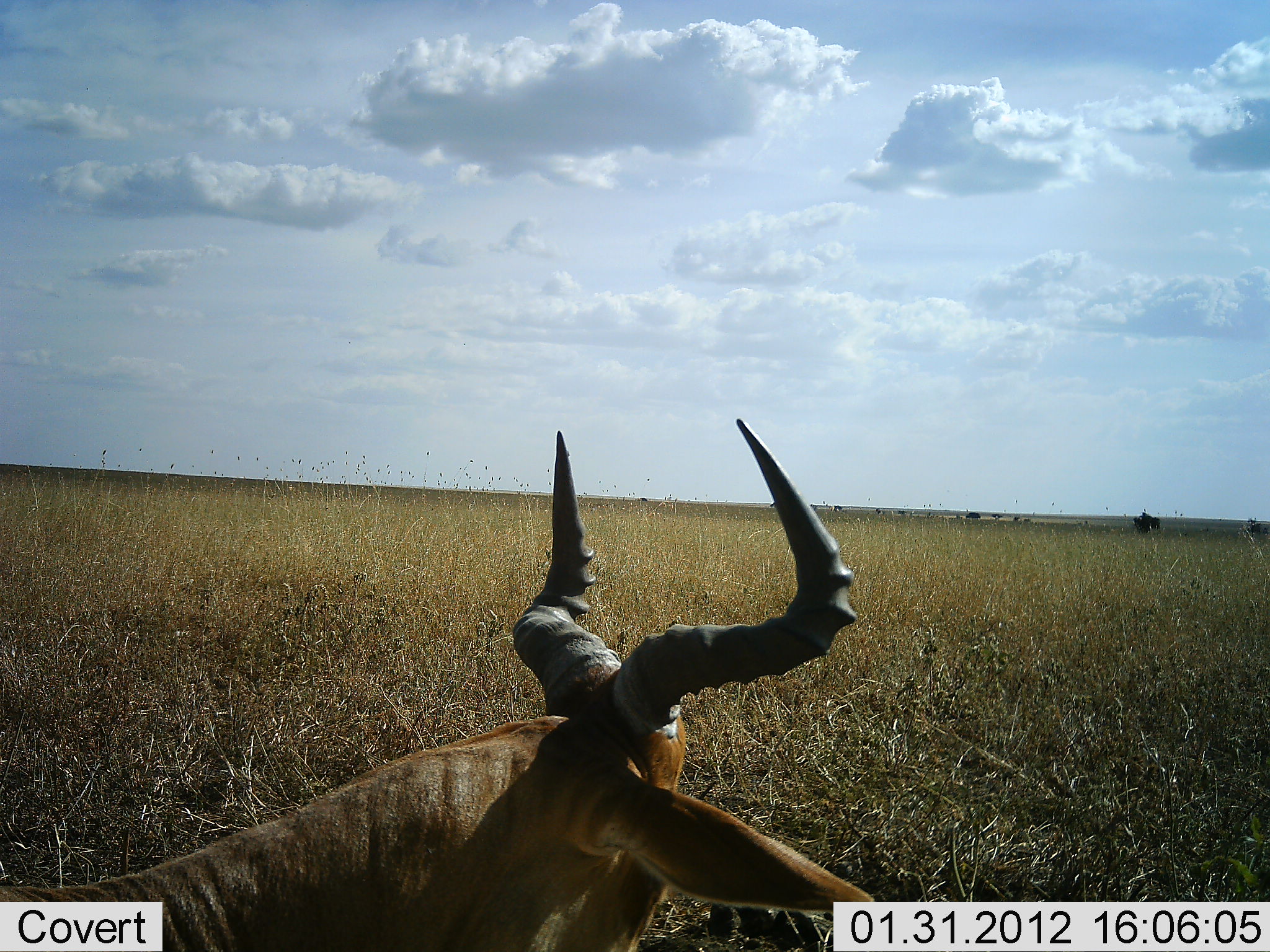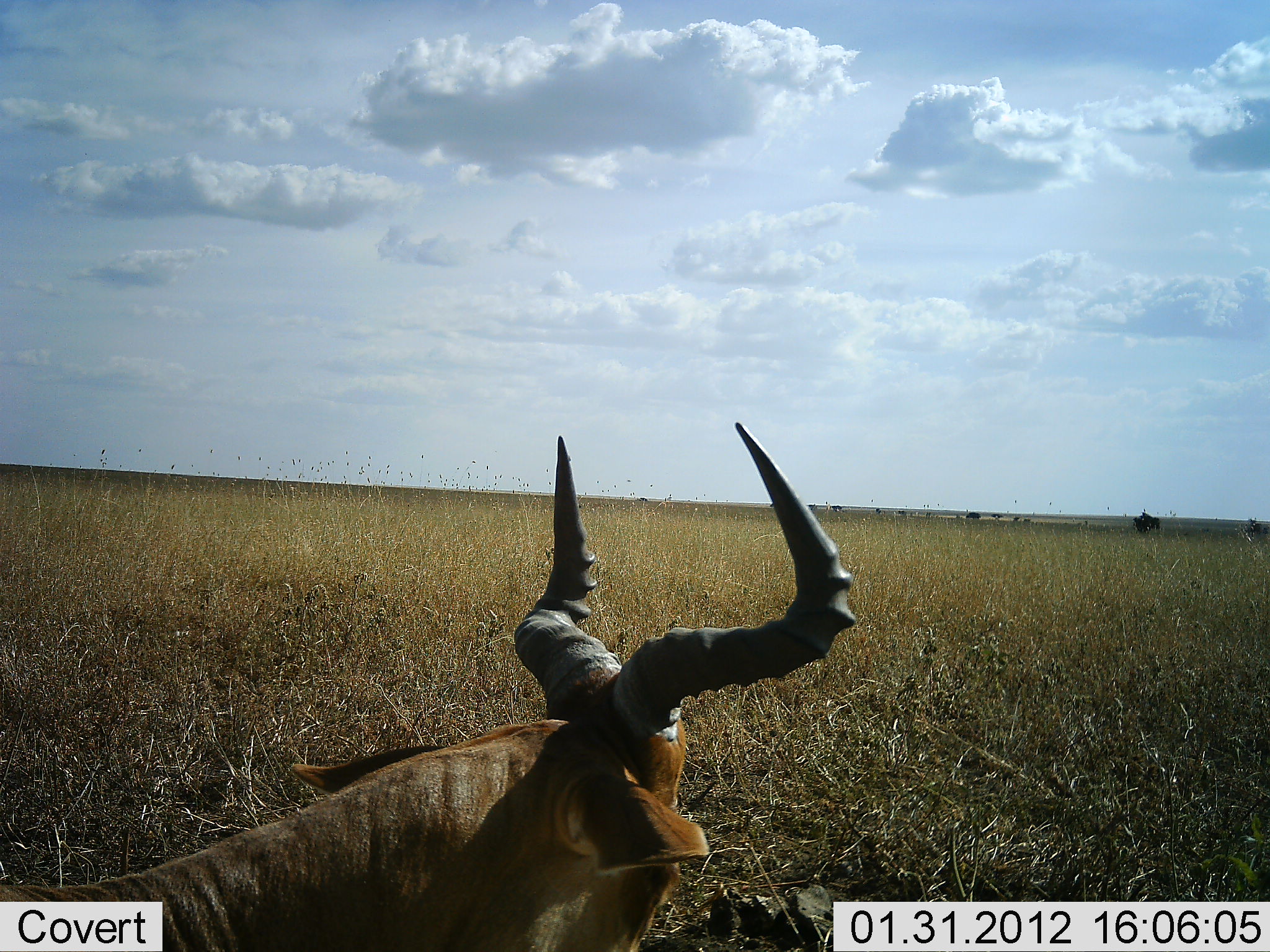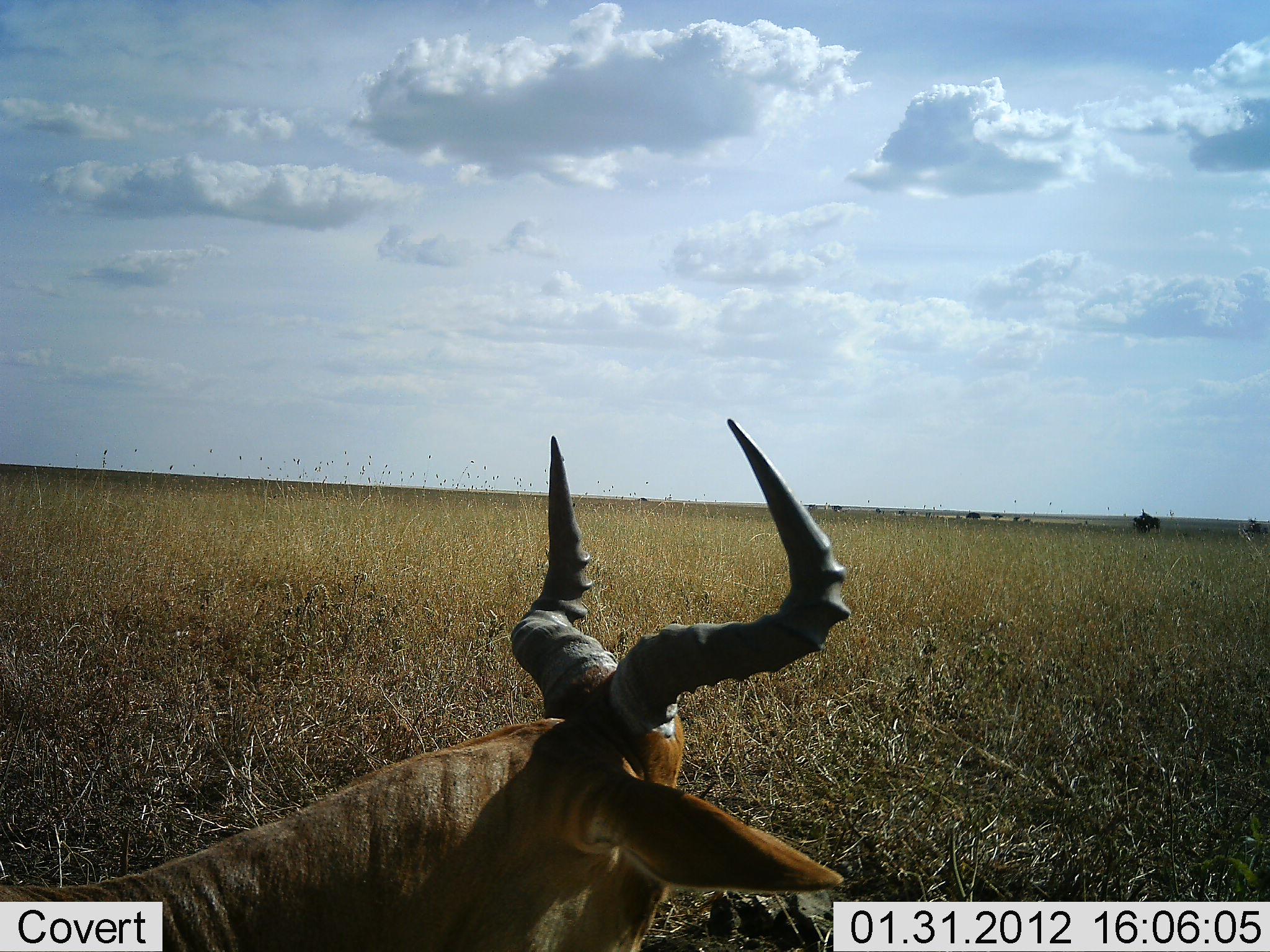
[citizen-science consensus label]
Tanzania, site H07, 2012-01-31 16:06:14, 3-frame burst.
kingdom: Animalia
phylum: Chordata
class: Mammalia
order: Artiodactyla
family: Bovidae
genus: Alcelaphus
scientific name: Alcelaphus buselaphus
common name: hartebeest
Hartebeest (Alcelaphus buselaphus), count 1. Behavior (volunteer vote fractions): standing 14%, resting 86%, moving 0%, interacting 0%. Young present (vote fraction): 0%. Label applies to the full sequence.